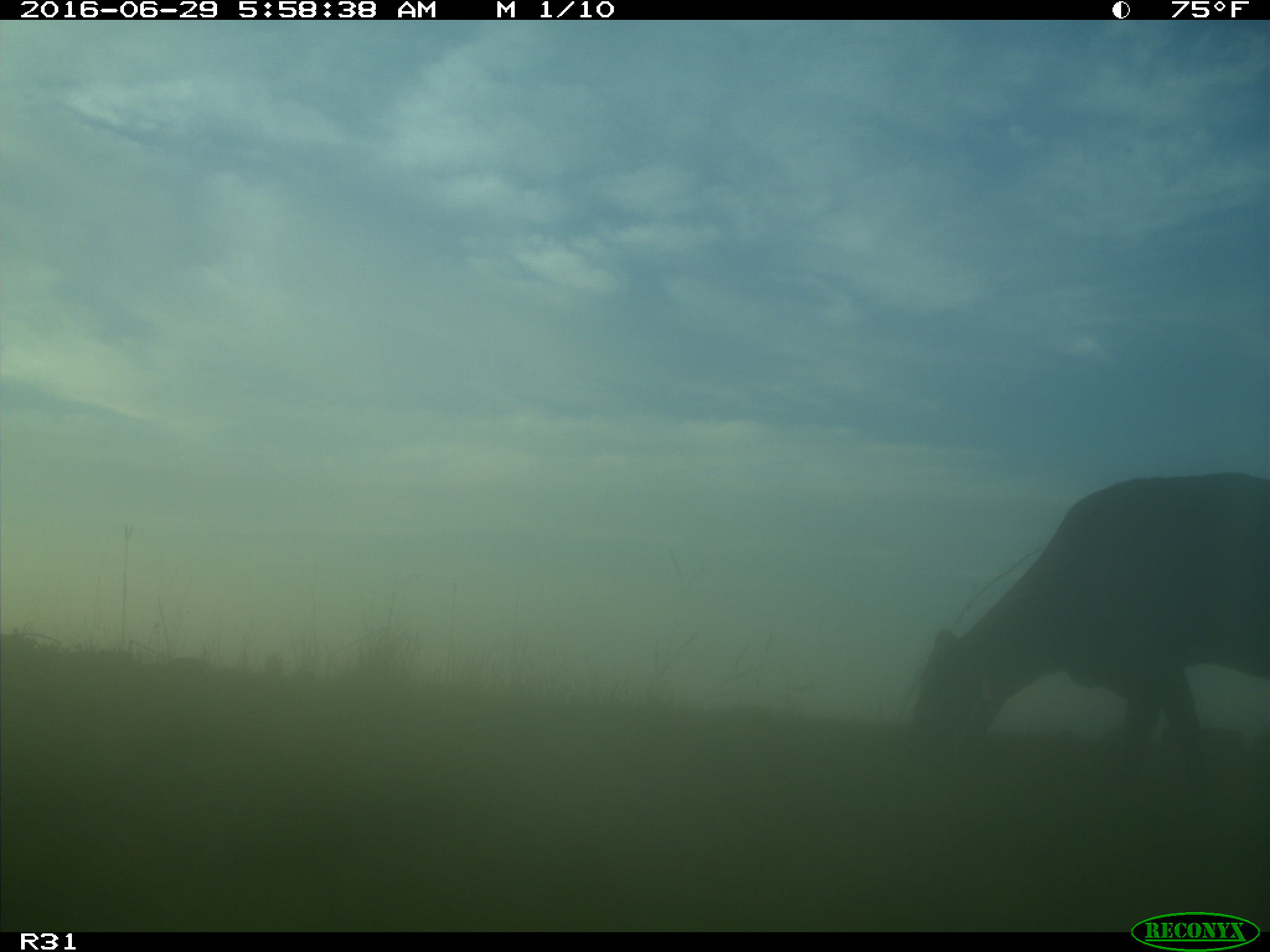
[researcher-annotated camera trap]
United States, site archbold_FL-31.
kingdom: Animalia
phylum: Chordata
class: Mammalia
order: Artiodactyla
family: Bovidae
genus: Bos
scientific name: Bos taurus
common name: domestic cow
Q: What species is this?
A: Bos taurus (domestic cow).